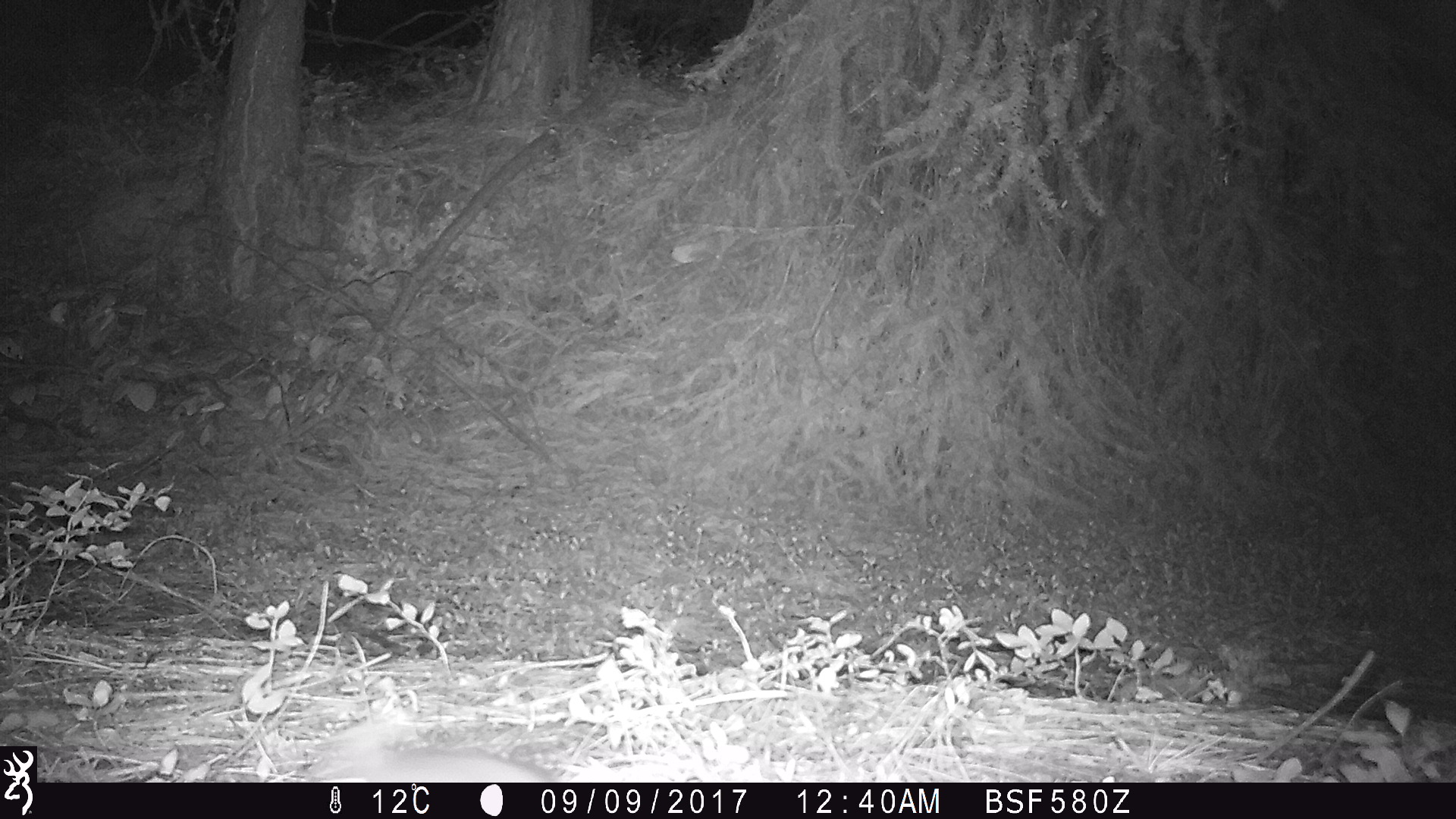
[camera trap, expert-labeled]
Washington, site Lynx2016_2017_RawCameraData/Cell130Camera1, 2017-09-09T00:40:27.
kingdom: Animalia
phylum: Chordata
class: Mammalia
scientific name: Mammalia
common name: small mammal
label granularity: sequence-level